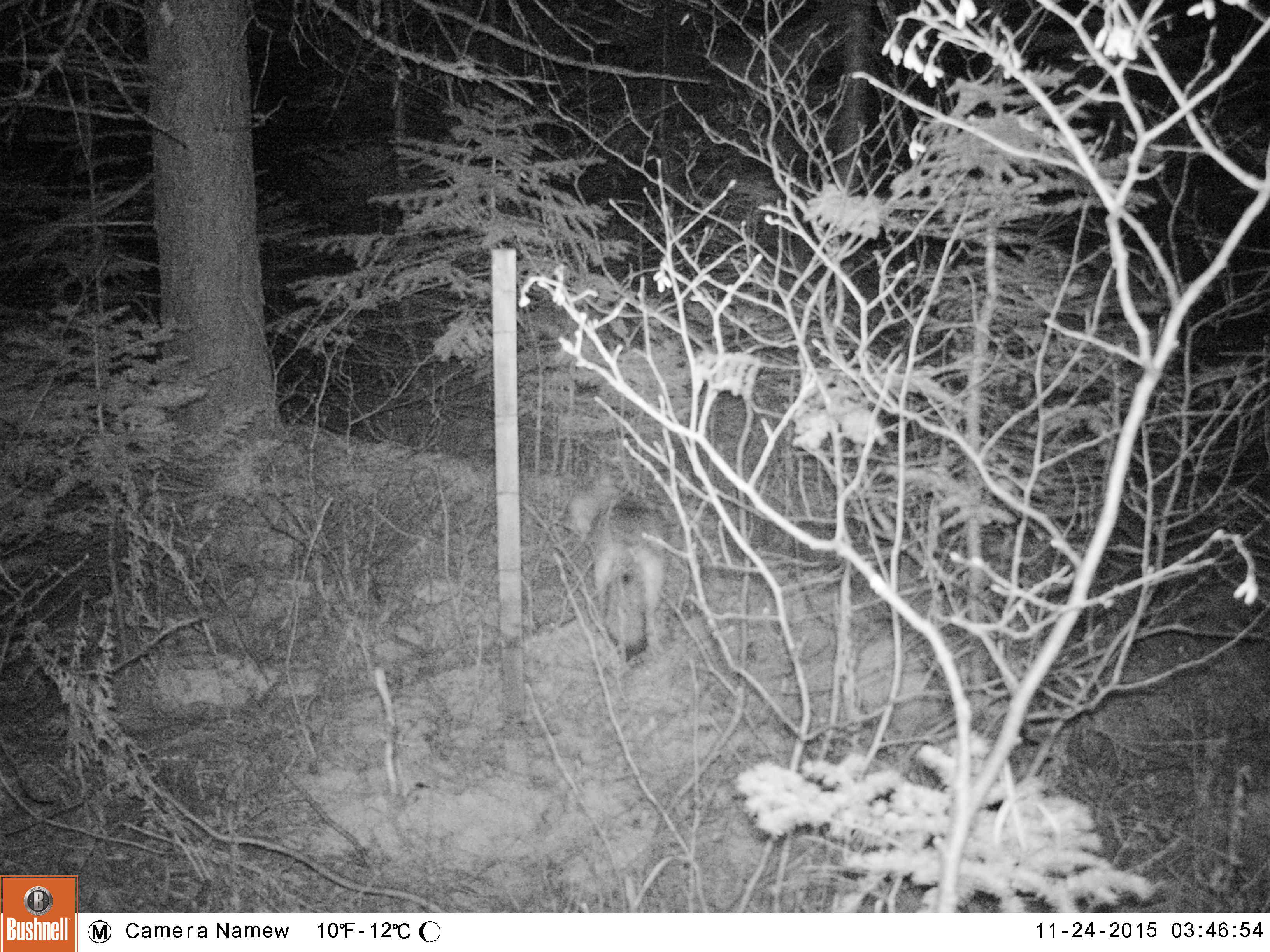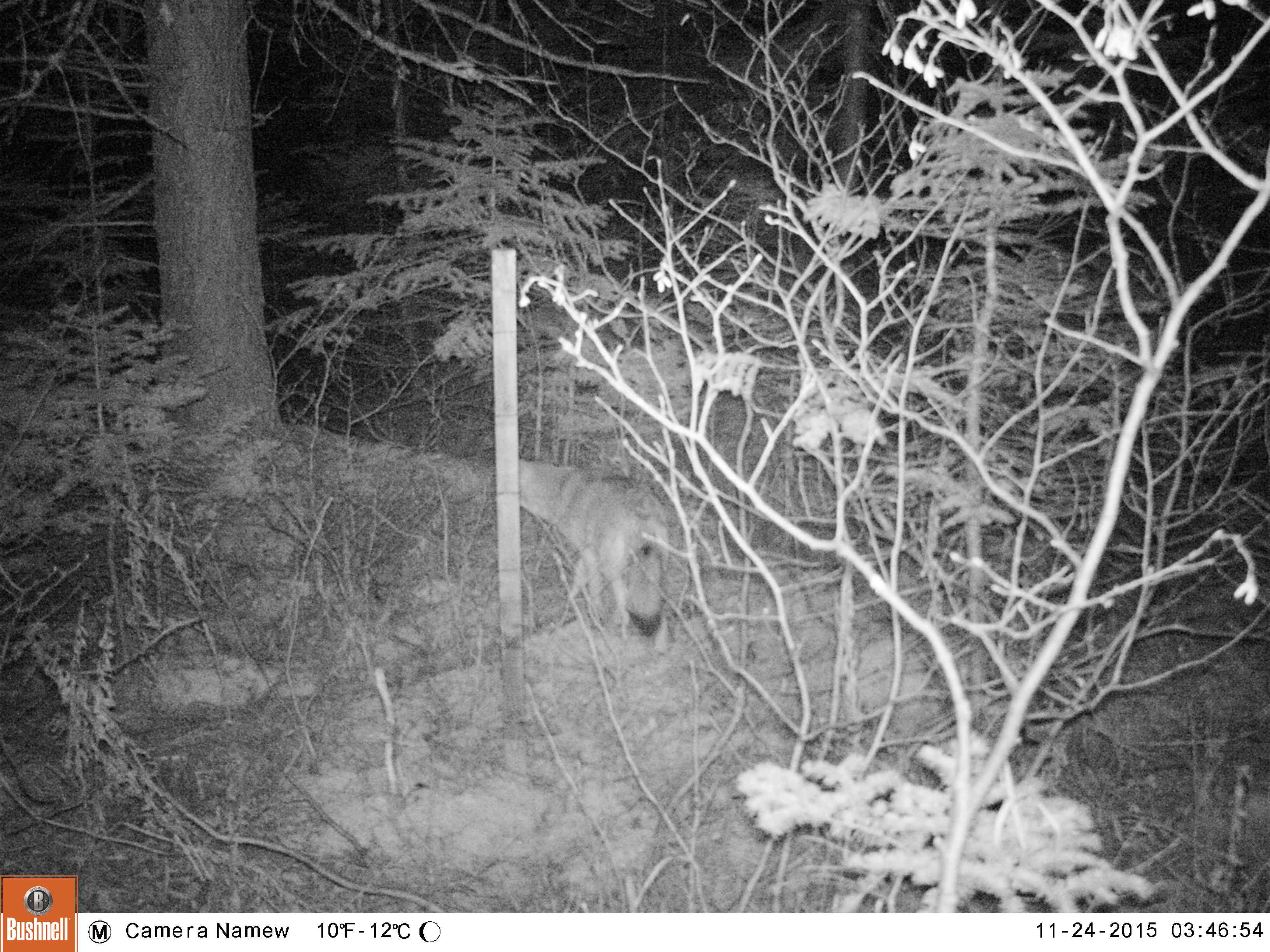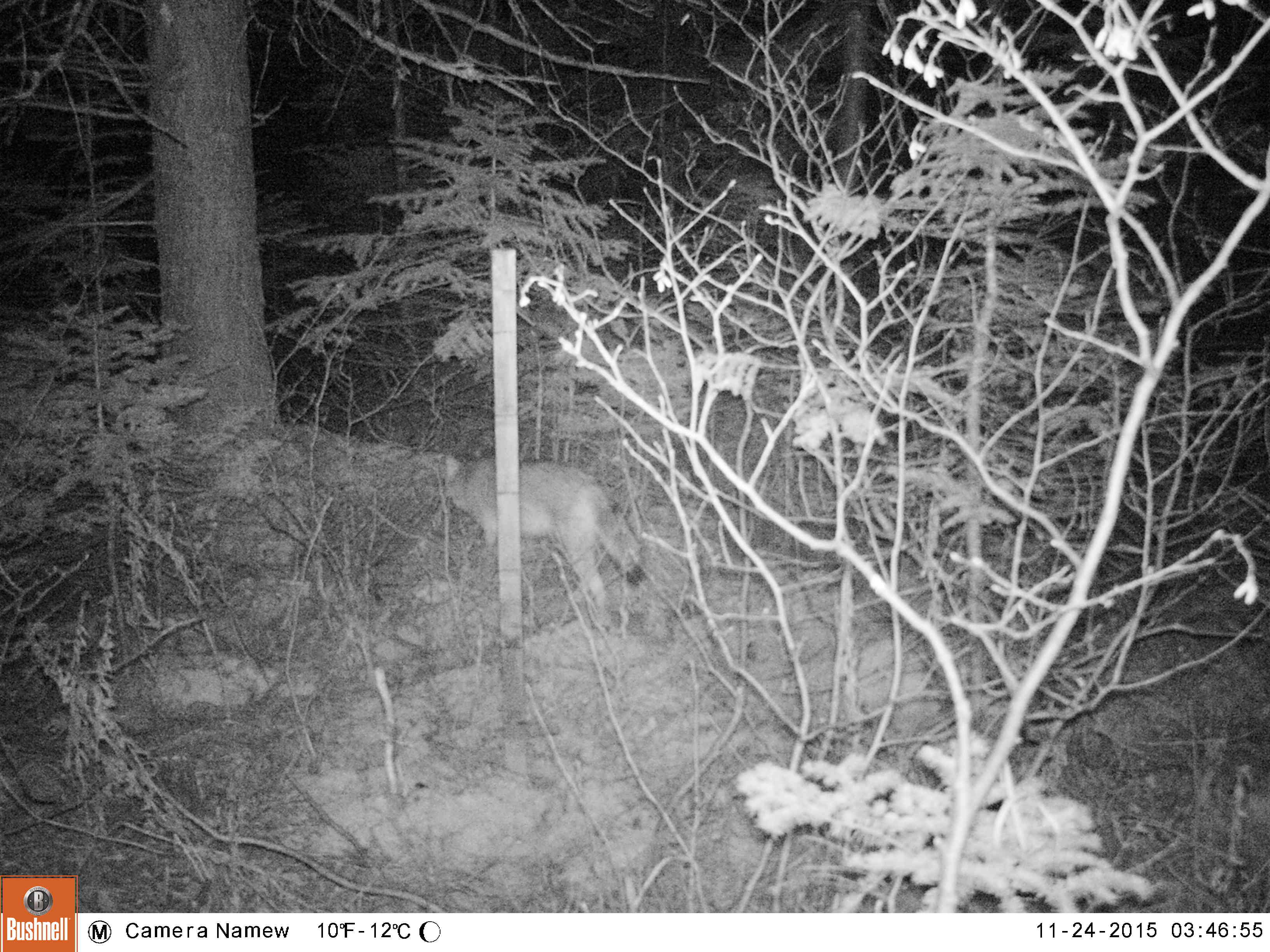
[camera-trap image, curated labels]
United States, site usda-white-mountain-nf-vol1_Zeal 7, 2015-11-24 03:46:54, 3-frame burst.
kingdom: Animalia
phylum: Chordata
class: Mammalia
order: Carnivora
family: Canidae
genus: Canis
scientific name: Canis latrans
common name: coyote